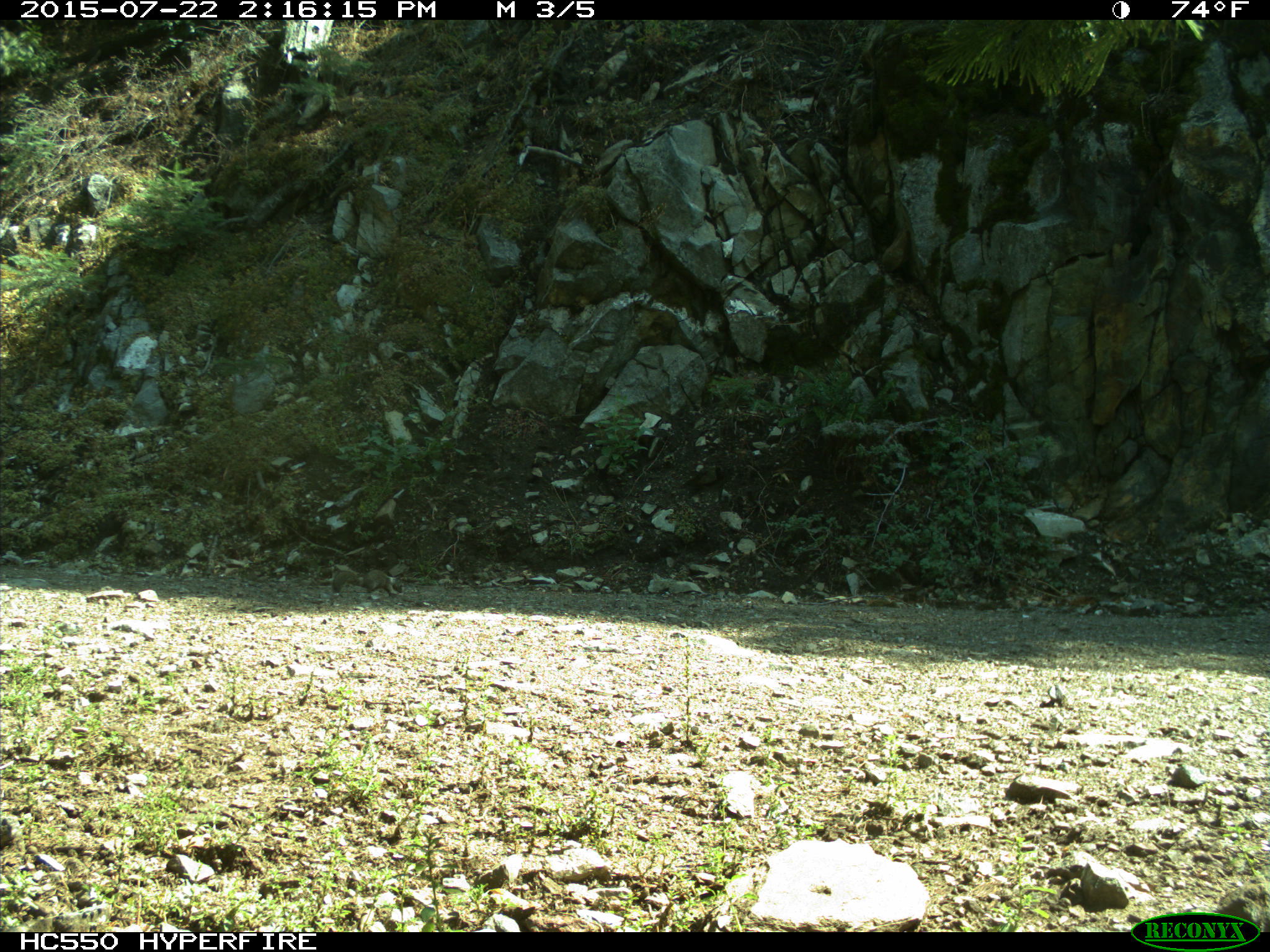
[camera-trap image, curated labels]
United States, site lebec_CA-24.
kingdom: Animalia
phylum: Chordata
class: Mammalia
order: Rodentia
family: Sciuridae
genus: Otospermophilus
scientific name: Otospermophilus beecheyi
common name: california ground squirrel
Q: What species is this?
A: Otospermophilus beecheyi (california ground squirrel).